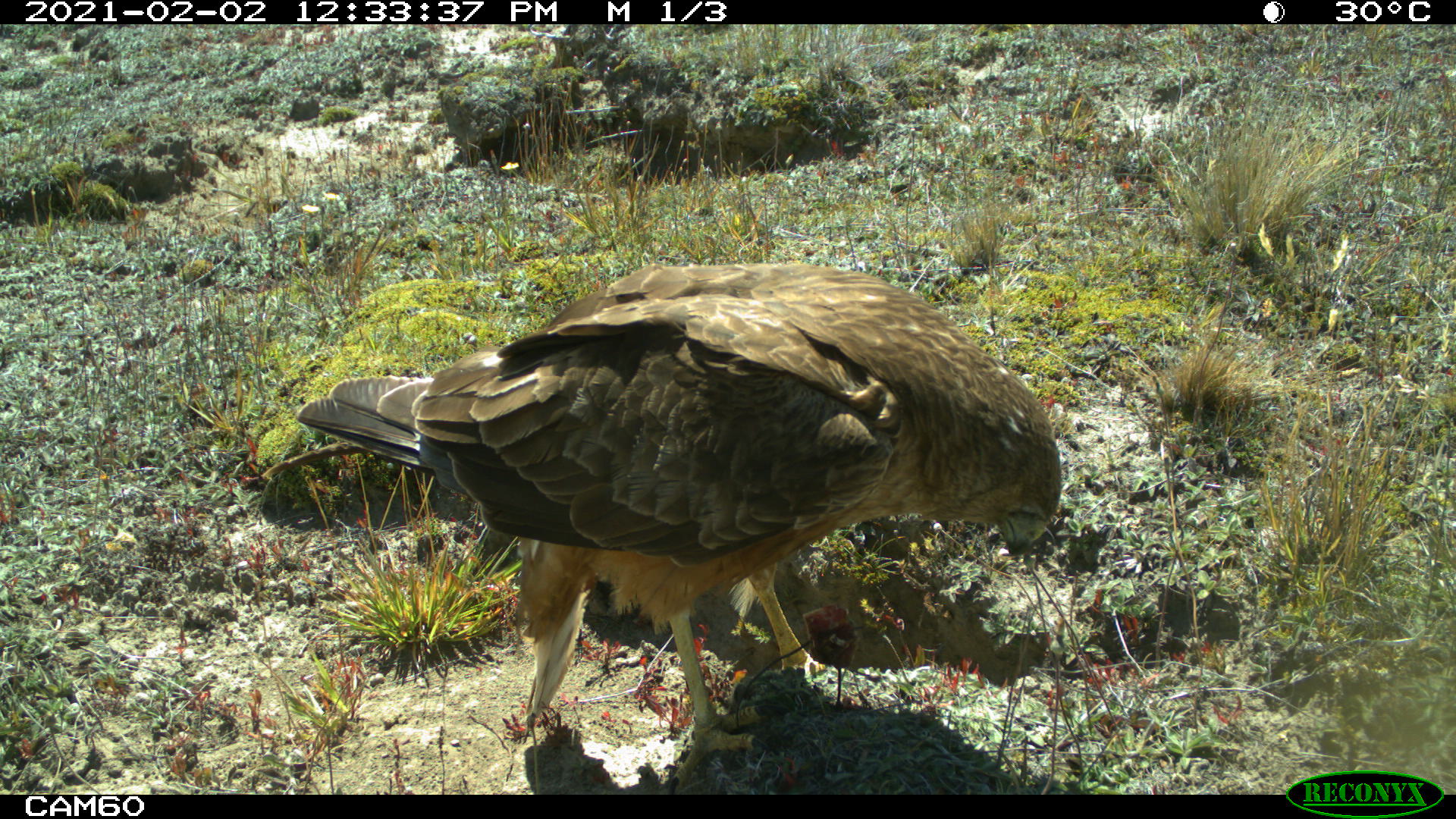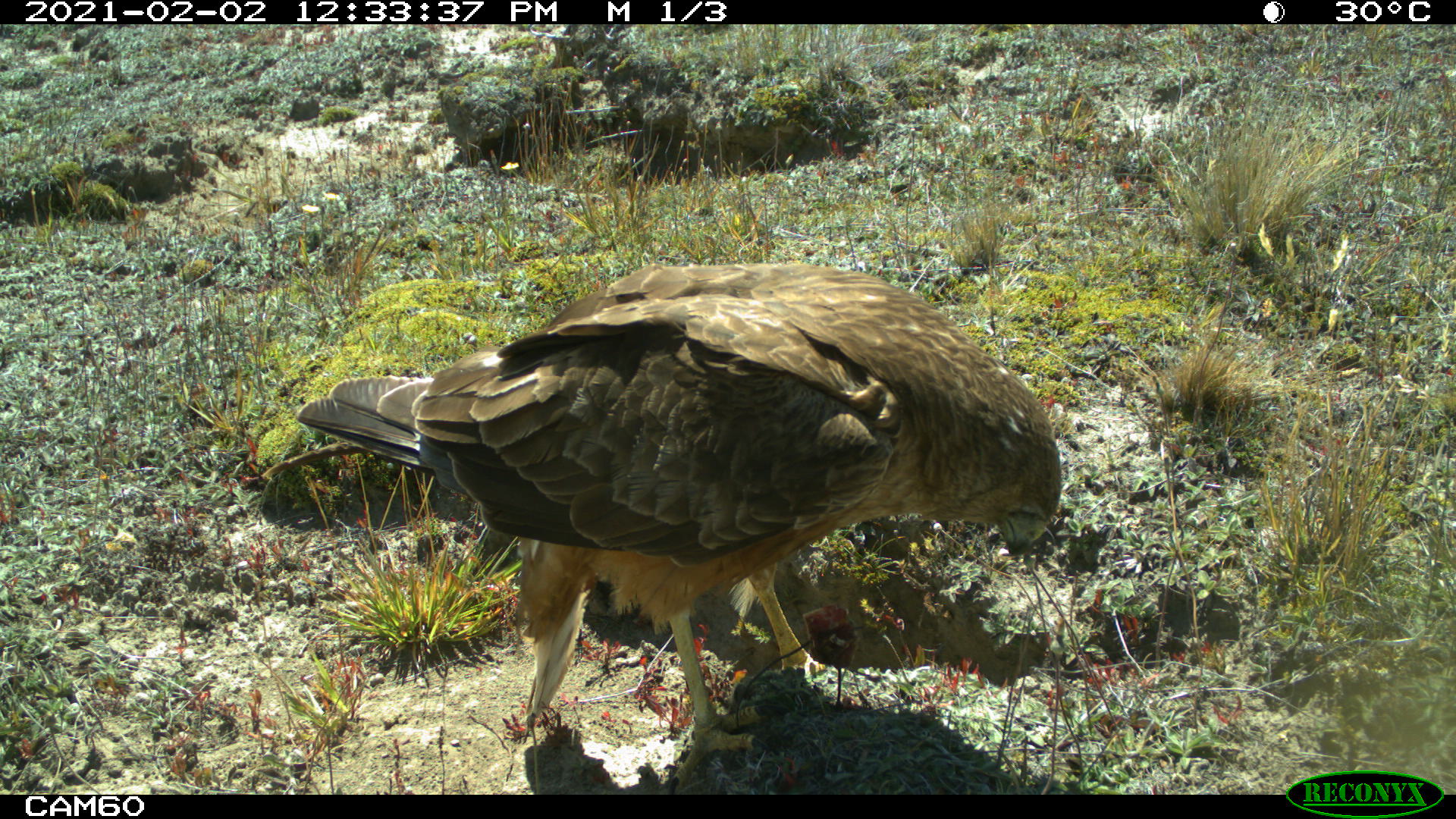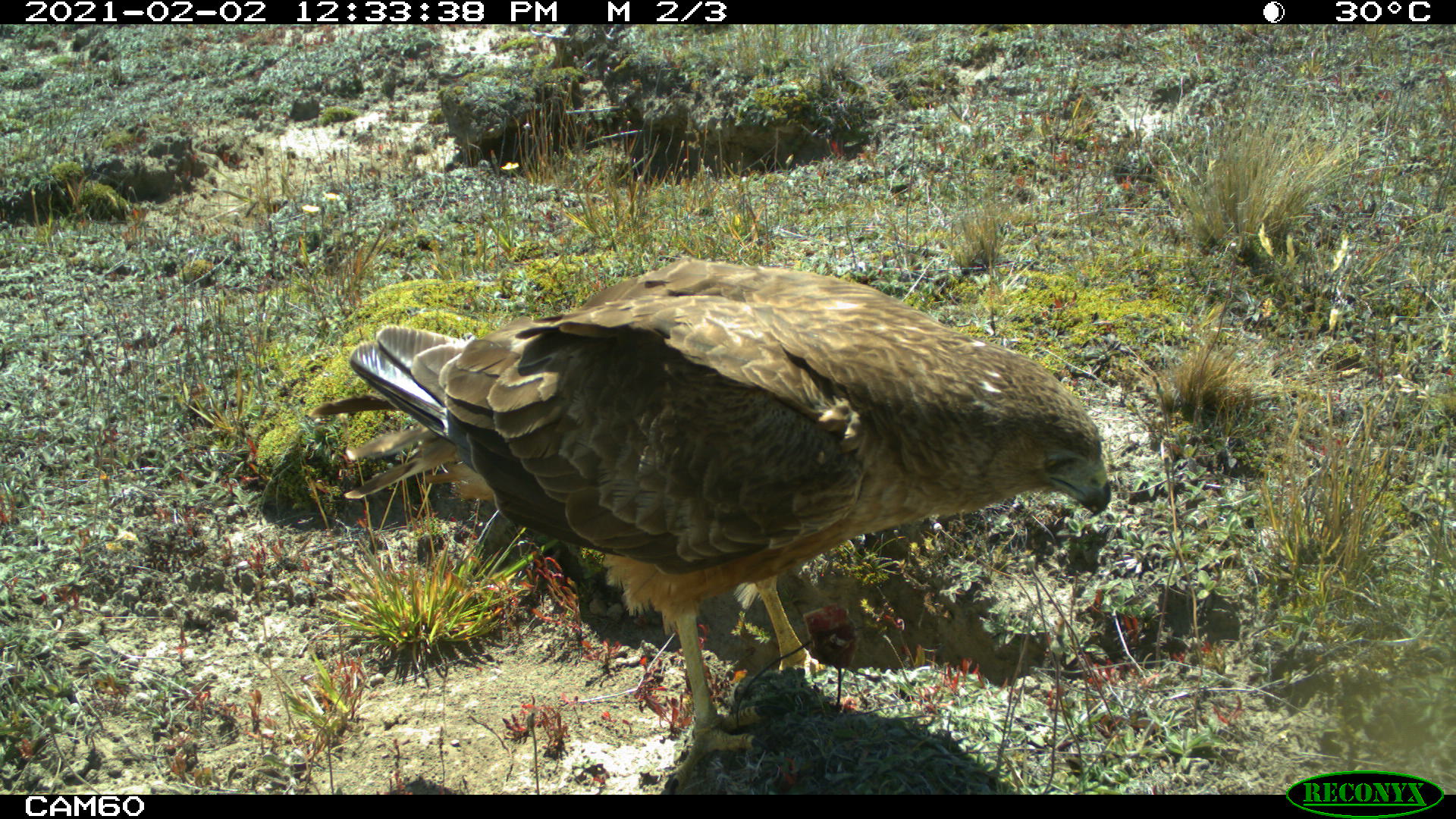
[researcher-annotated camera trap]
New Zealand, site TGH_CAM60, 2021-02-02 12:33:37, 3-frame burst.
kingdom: Animalia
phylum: Chordata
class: Aves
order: Accipitriformes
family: Accipitridae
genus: Circus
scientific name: Circus approximans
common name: swamp harrier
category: harrier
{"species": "harrier (swamp harrier) (Circus approximans)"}